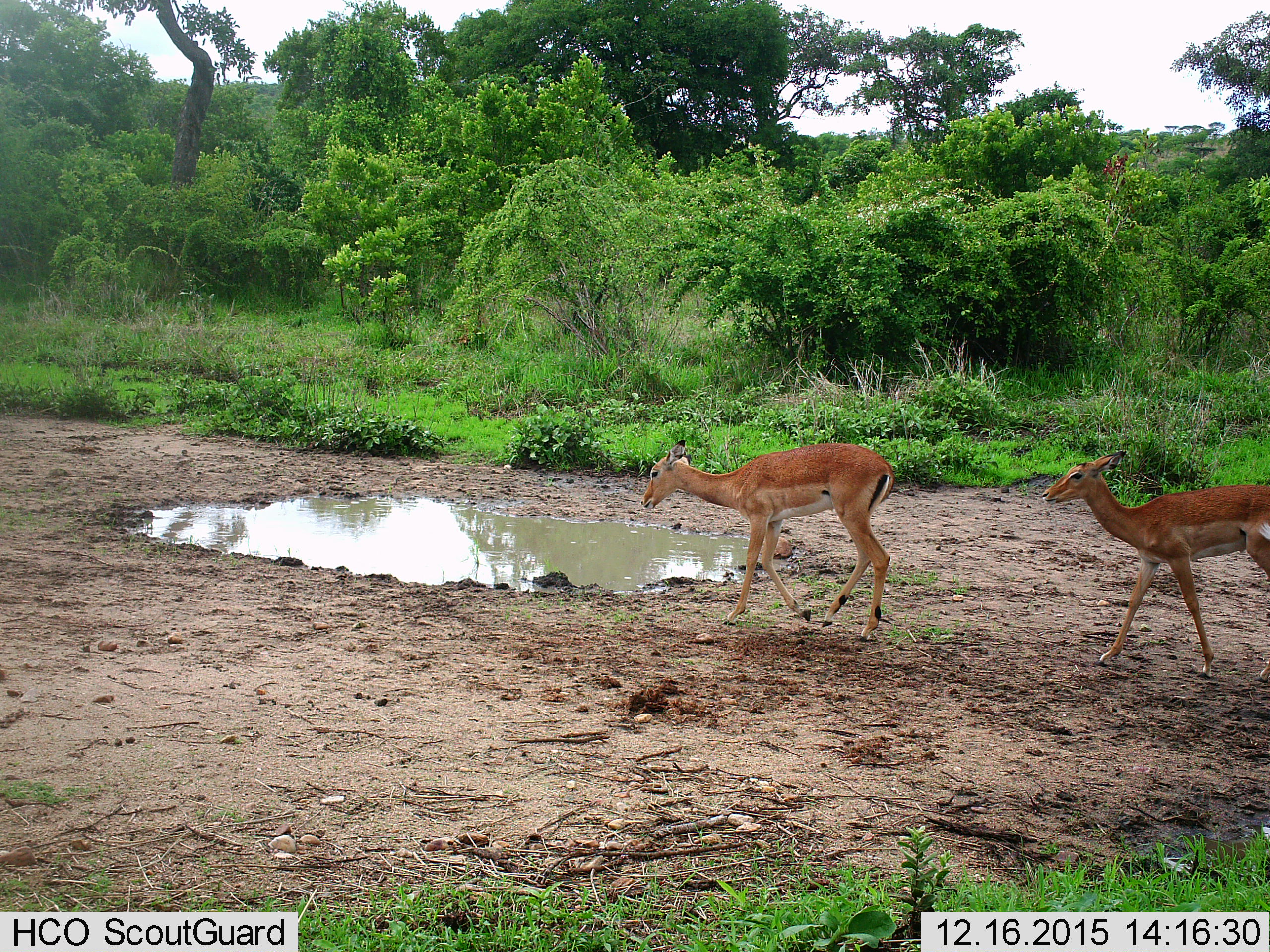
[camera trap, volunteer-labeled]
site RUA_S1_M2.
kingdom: Animalia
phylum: Chordata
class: Mammalia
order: Artiodactyla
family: Bovidae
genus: Aepyceros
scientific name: Aepyceros melampus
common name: impala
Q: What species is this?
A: Impala (Aepyceros melampus).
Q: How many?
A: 2.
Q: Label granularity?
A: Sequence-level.